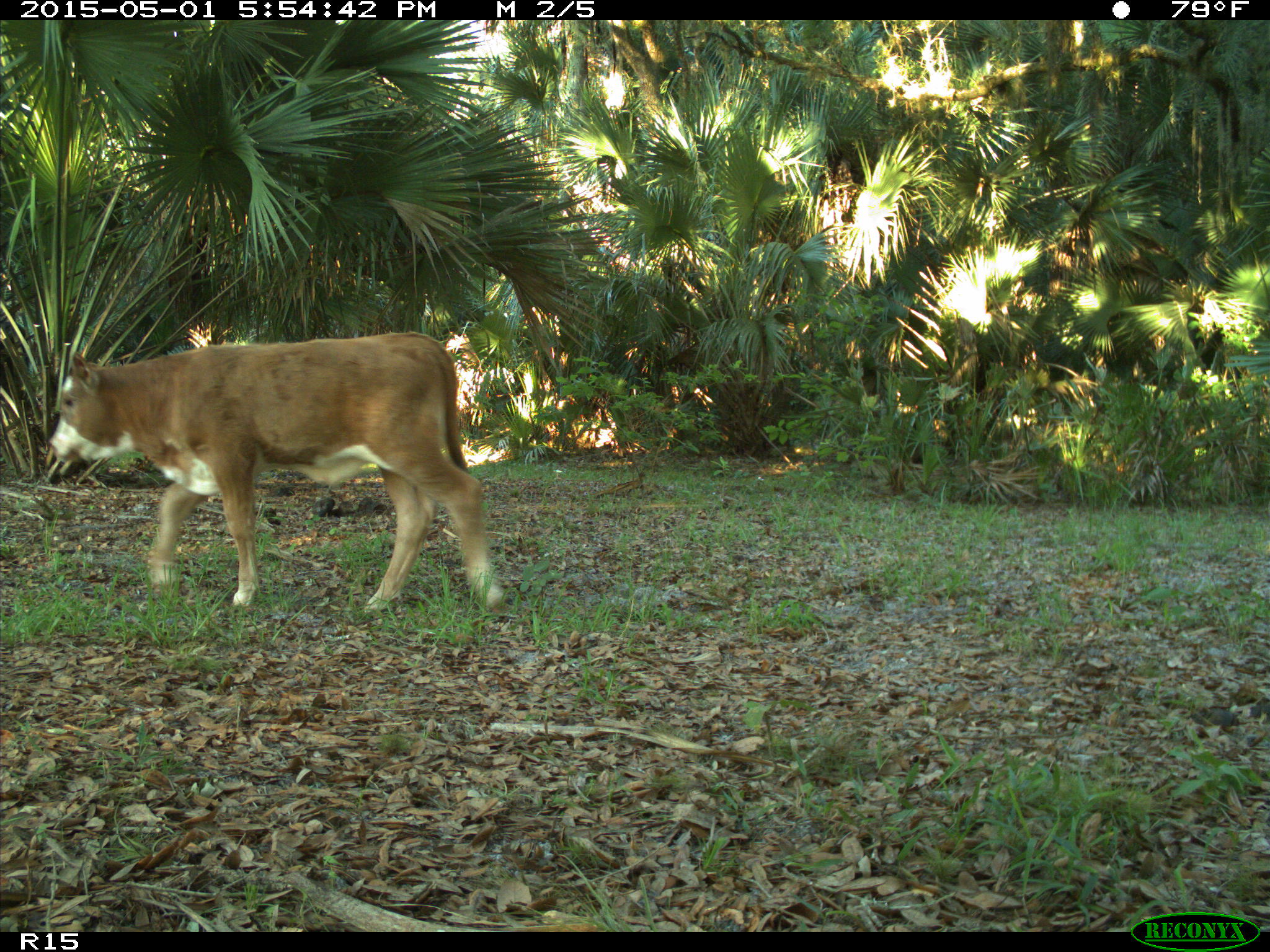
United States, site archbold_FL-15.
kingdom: Animalia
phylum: Chordata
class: Mammalia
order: Artiodactyla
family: Bovidae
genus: Bos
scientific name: Bos taurus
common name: domestic cow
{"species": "Bos taurus (domestic cow)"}